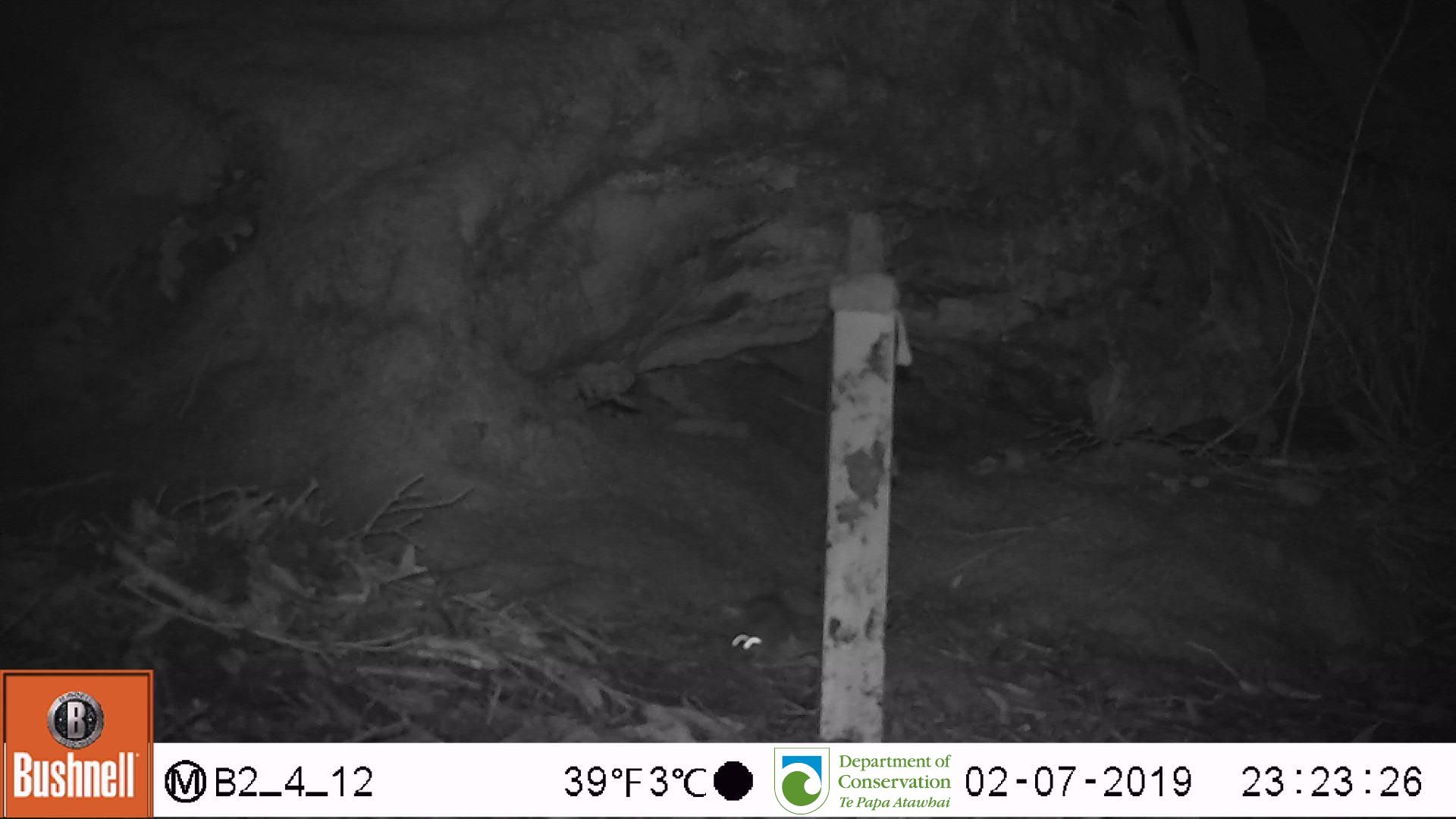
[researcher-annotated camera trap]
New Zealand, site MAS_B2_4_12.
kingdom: Animalia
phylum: Chordata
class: Mammalia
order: Rodentia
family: Muridae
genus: Mus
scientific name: Mus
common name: mouse